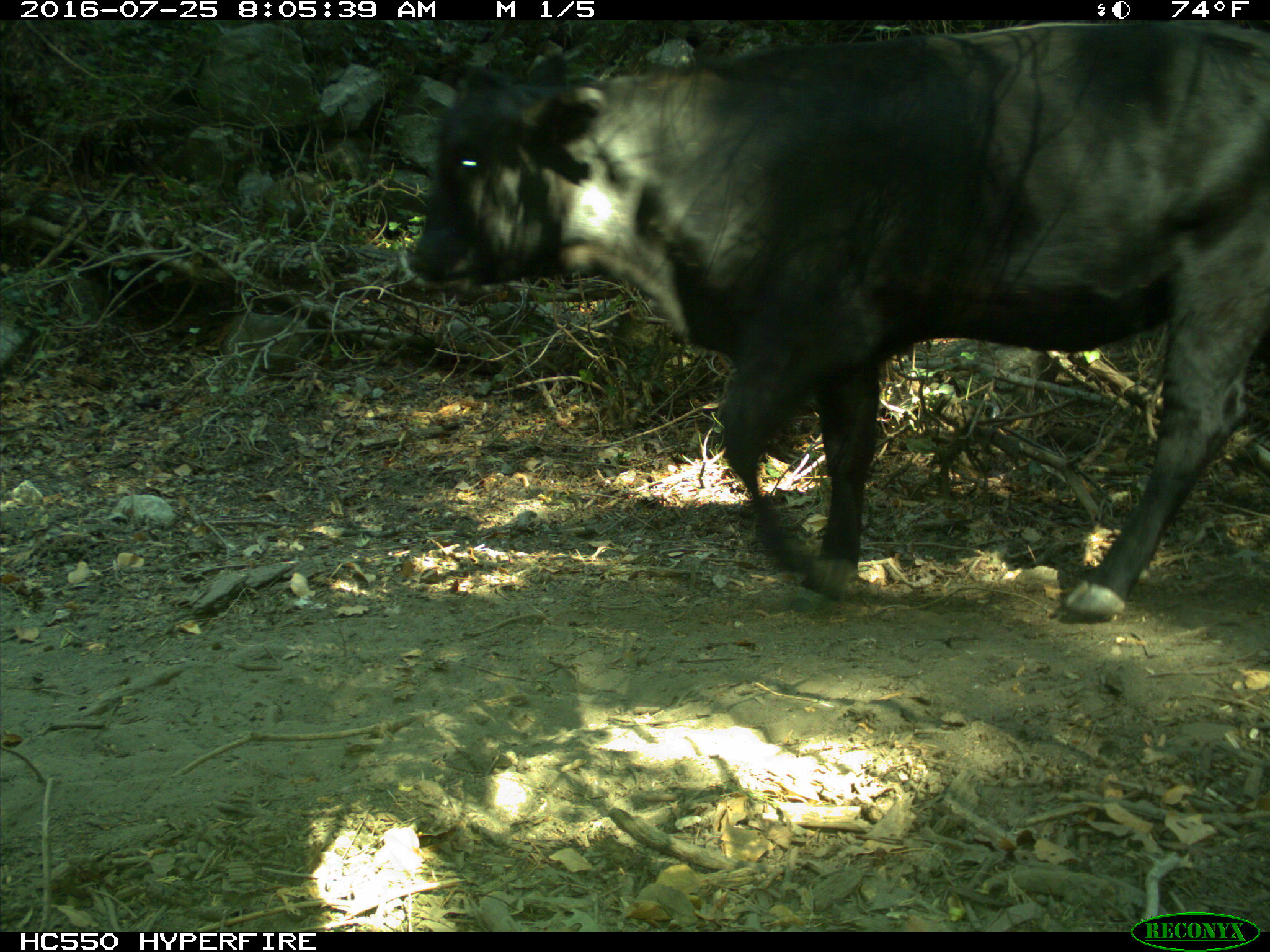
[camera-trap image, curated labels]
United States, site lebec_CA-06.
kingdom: Animalia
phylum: Chordata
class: Mammalia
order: Artiodactyla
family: Bovidae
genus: Bos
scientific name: Bos taurus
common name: domestic cow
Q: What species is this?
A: Bos taurus (domestic cow).